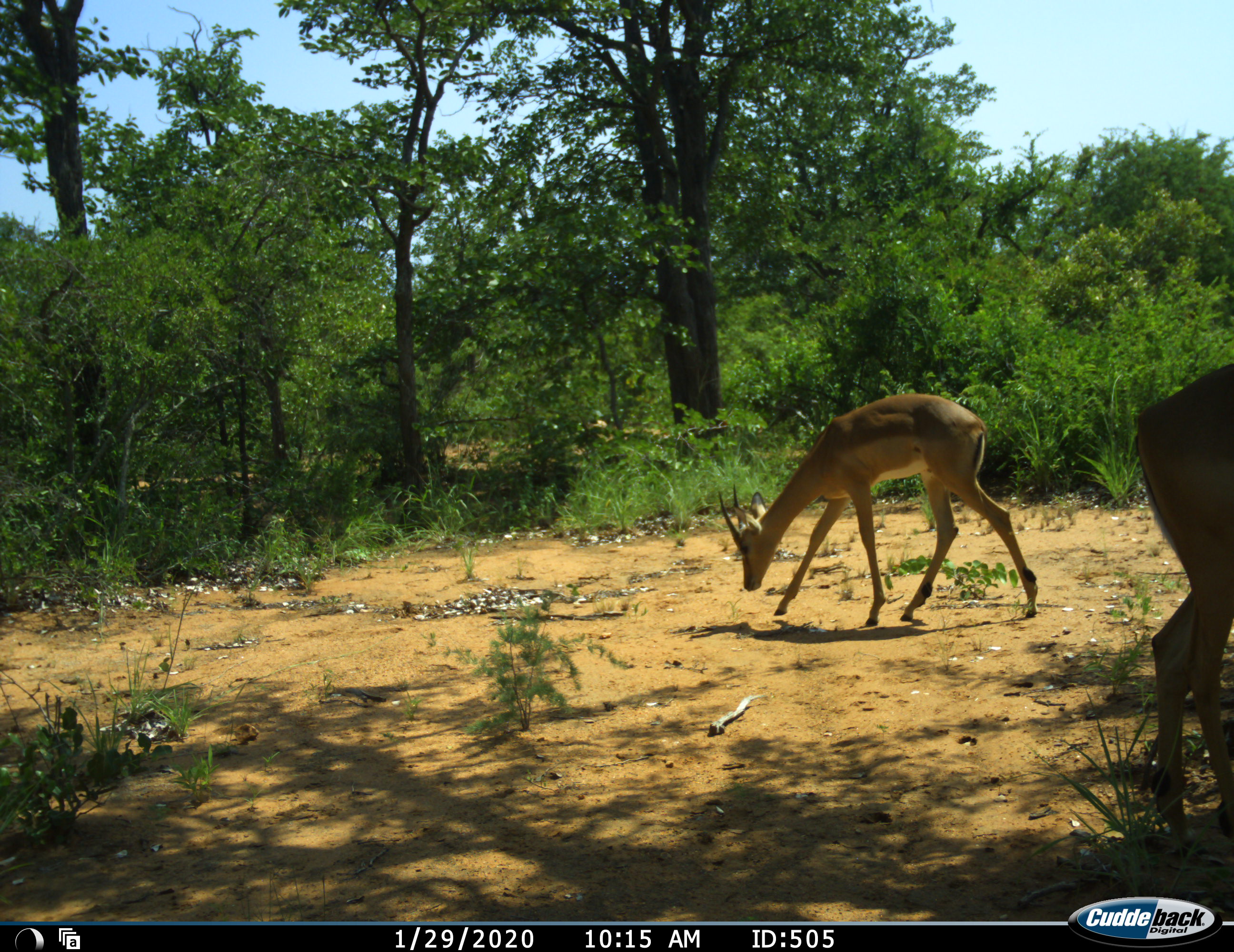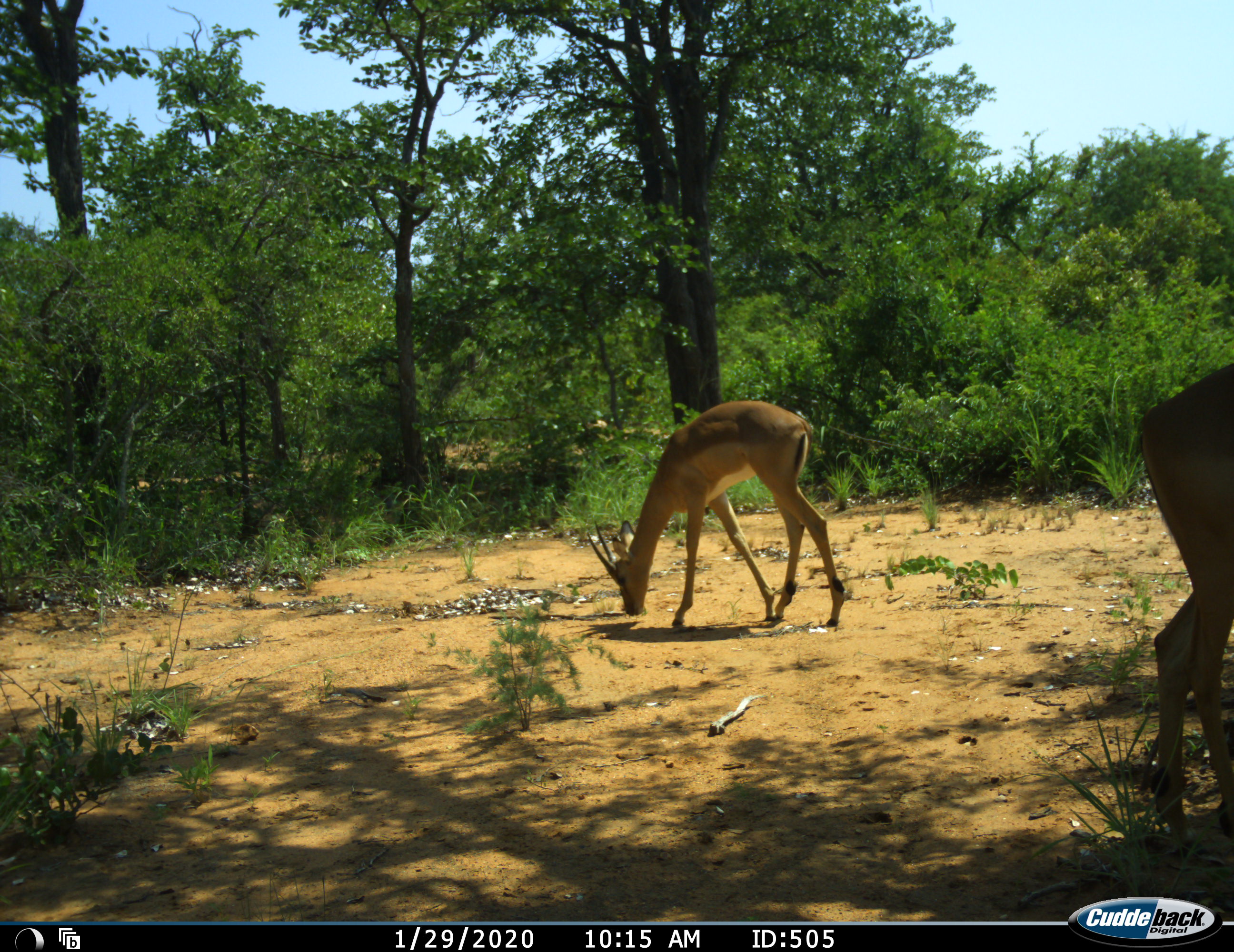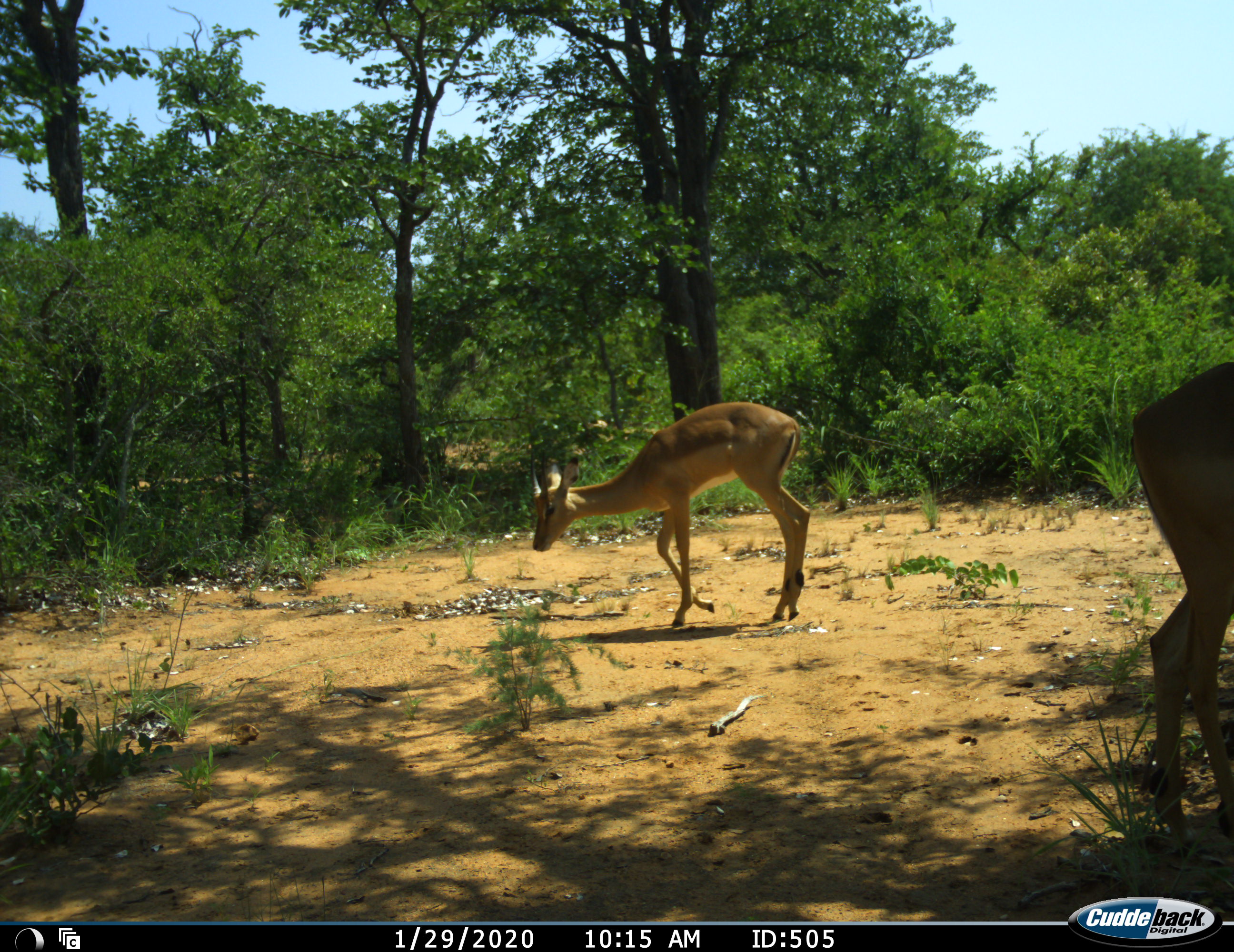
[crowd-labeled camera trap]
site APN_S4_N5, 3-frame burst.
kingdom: Animalia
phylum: Chordata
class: Mammalia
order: Artiodactyla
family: Bovidae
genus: Aepyceros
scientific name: Aepyceros melampus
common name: impala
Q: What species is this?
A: Impala (Aepyceros melampus).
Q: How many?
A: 2.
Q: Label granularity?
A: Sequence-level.